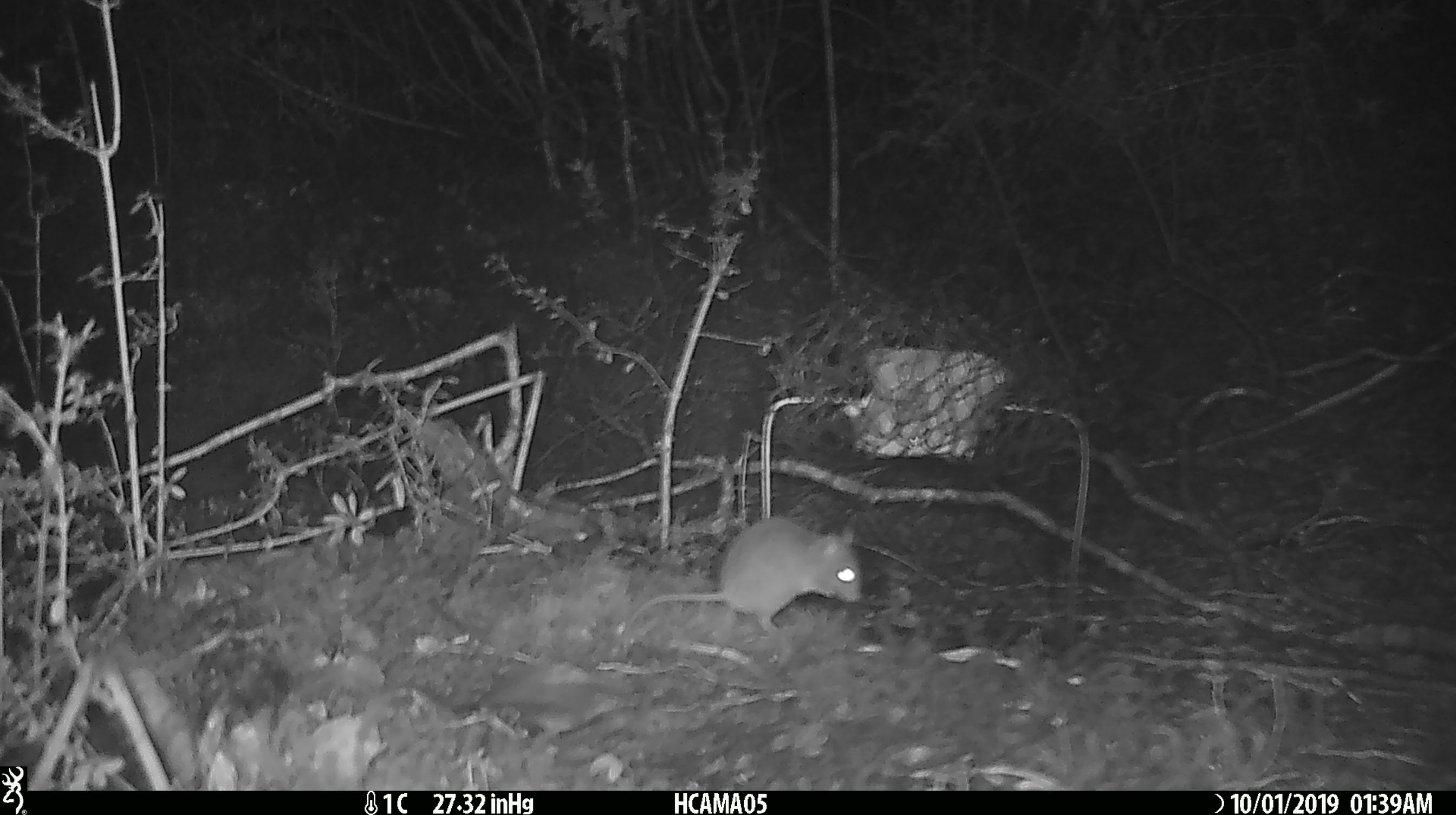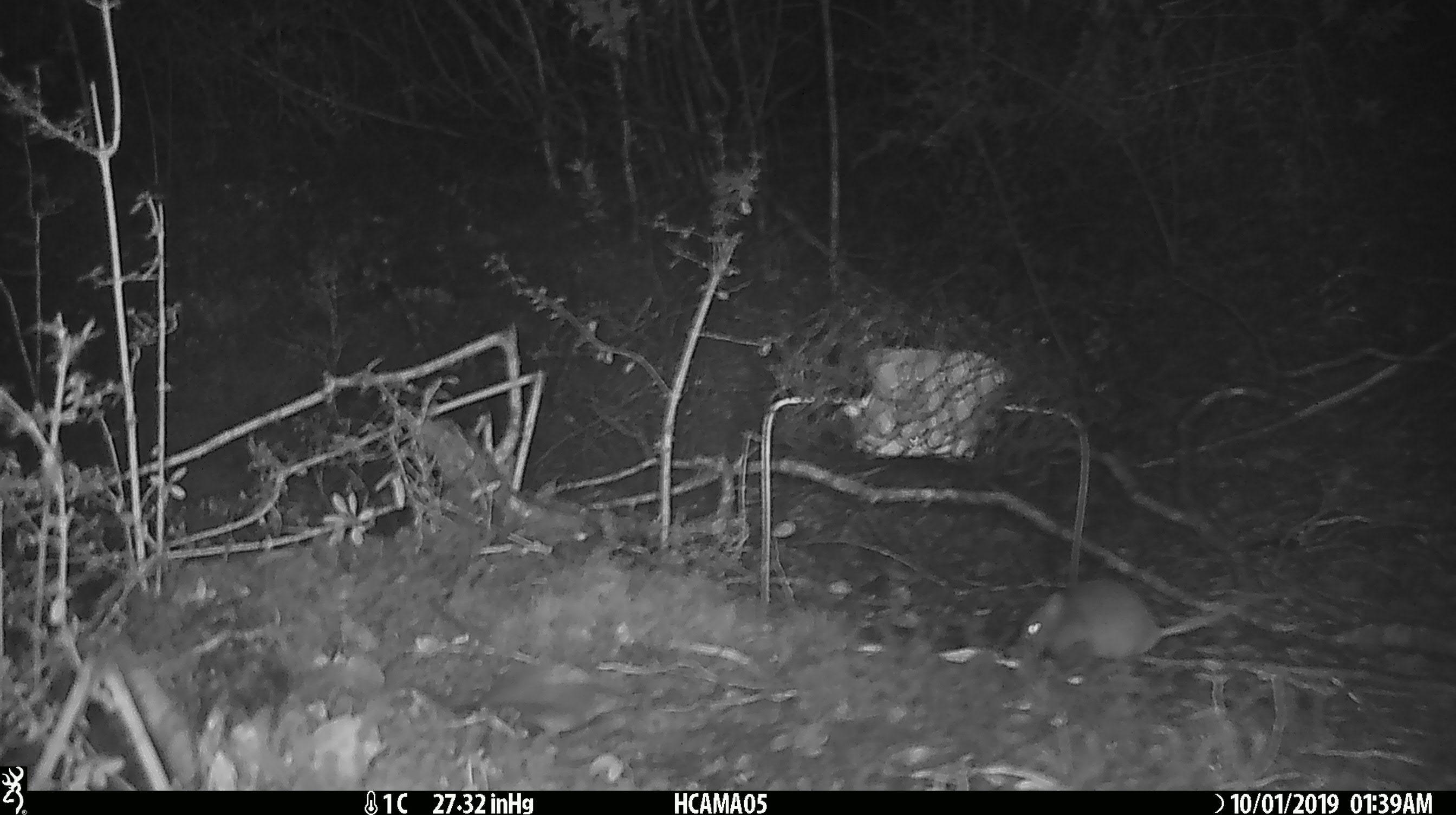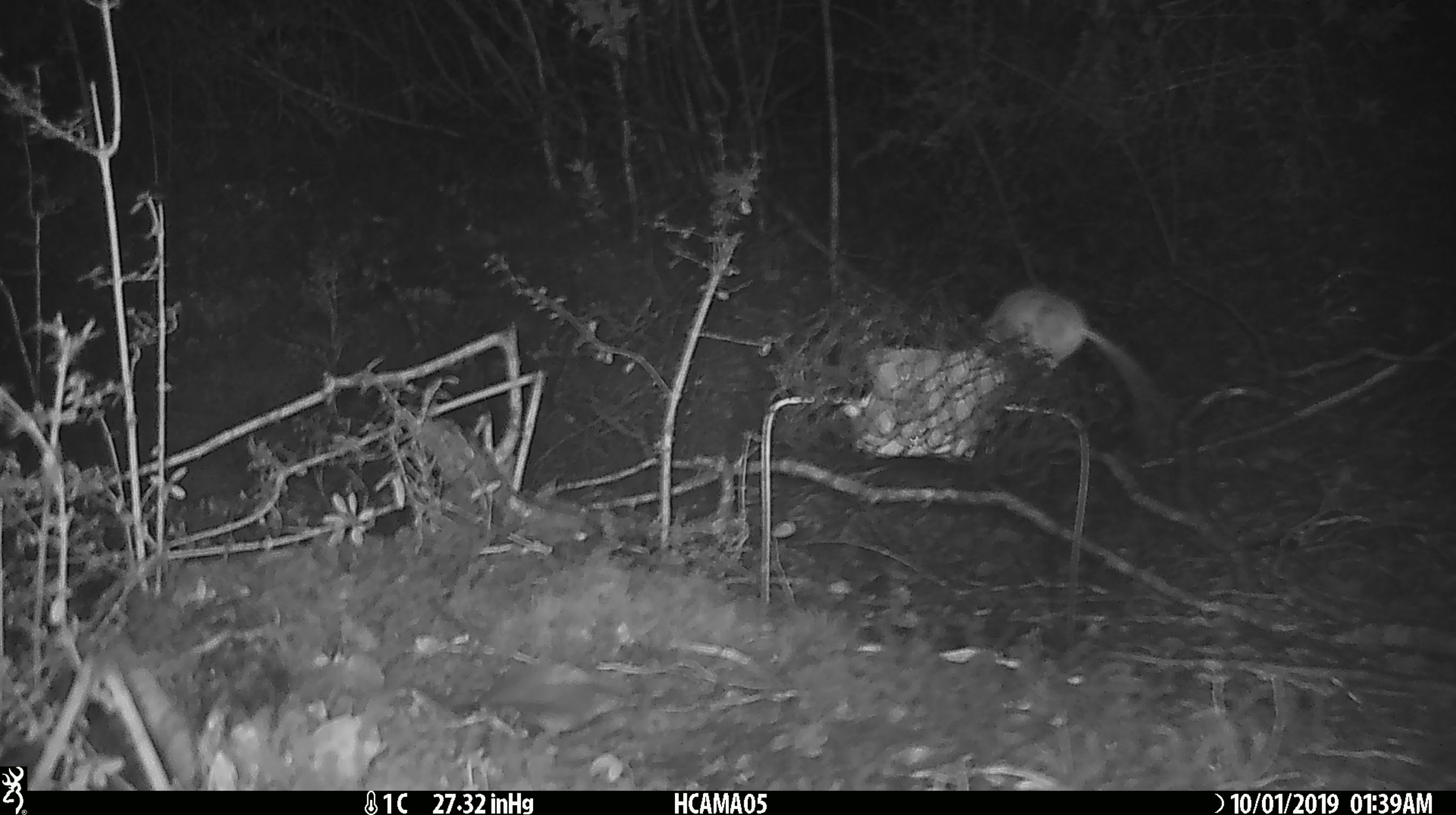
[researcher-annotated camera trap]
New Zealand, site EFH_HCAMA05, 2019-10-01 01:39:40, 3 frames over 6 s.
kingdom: Animalia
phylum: Chordata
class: Mammalia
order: Rodentia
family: Muridae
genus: Mus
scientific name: Mus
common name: mouse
Mouse (Mus).